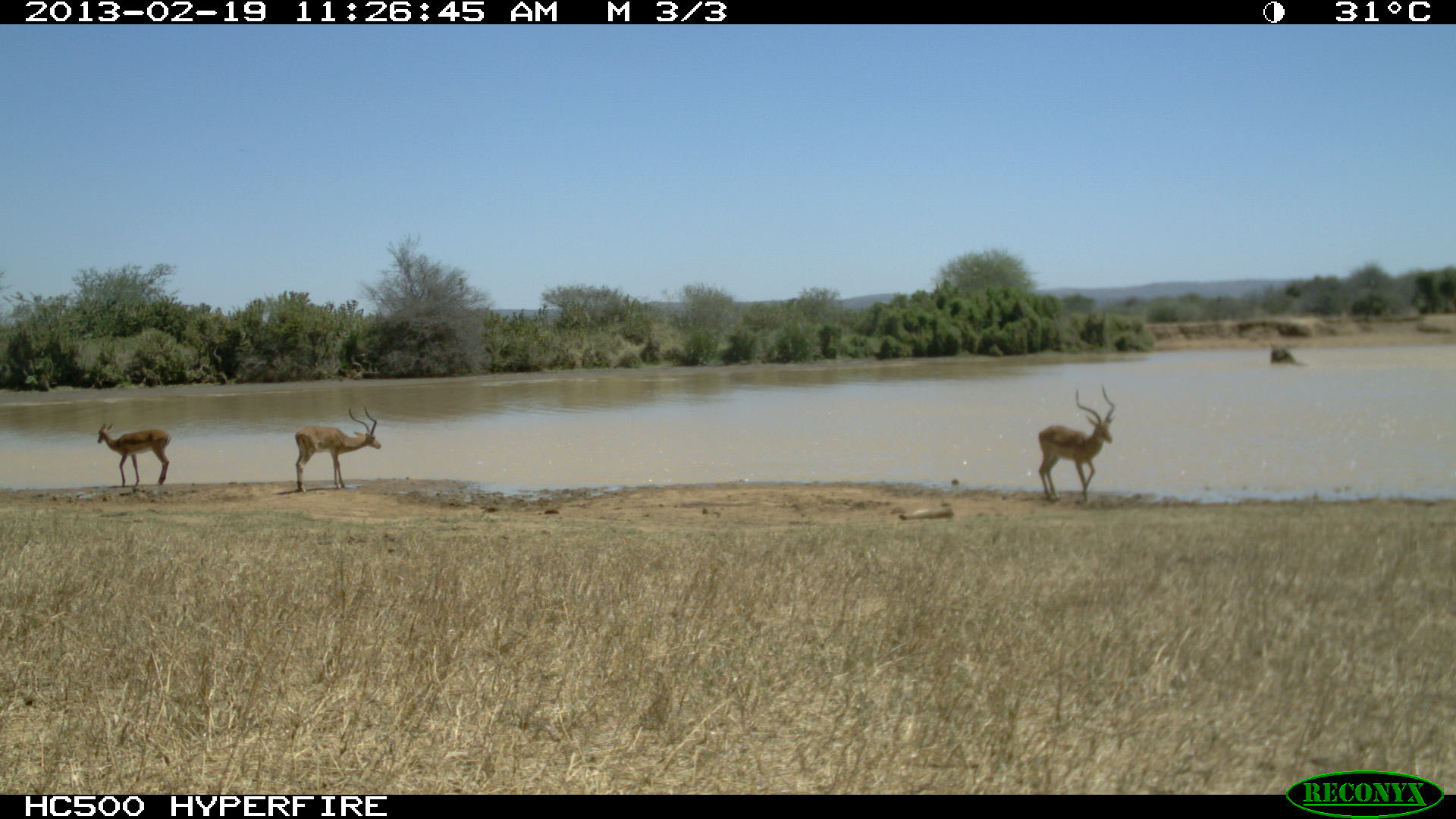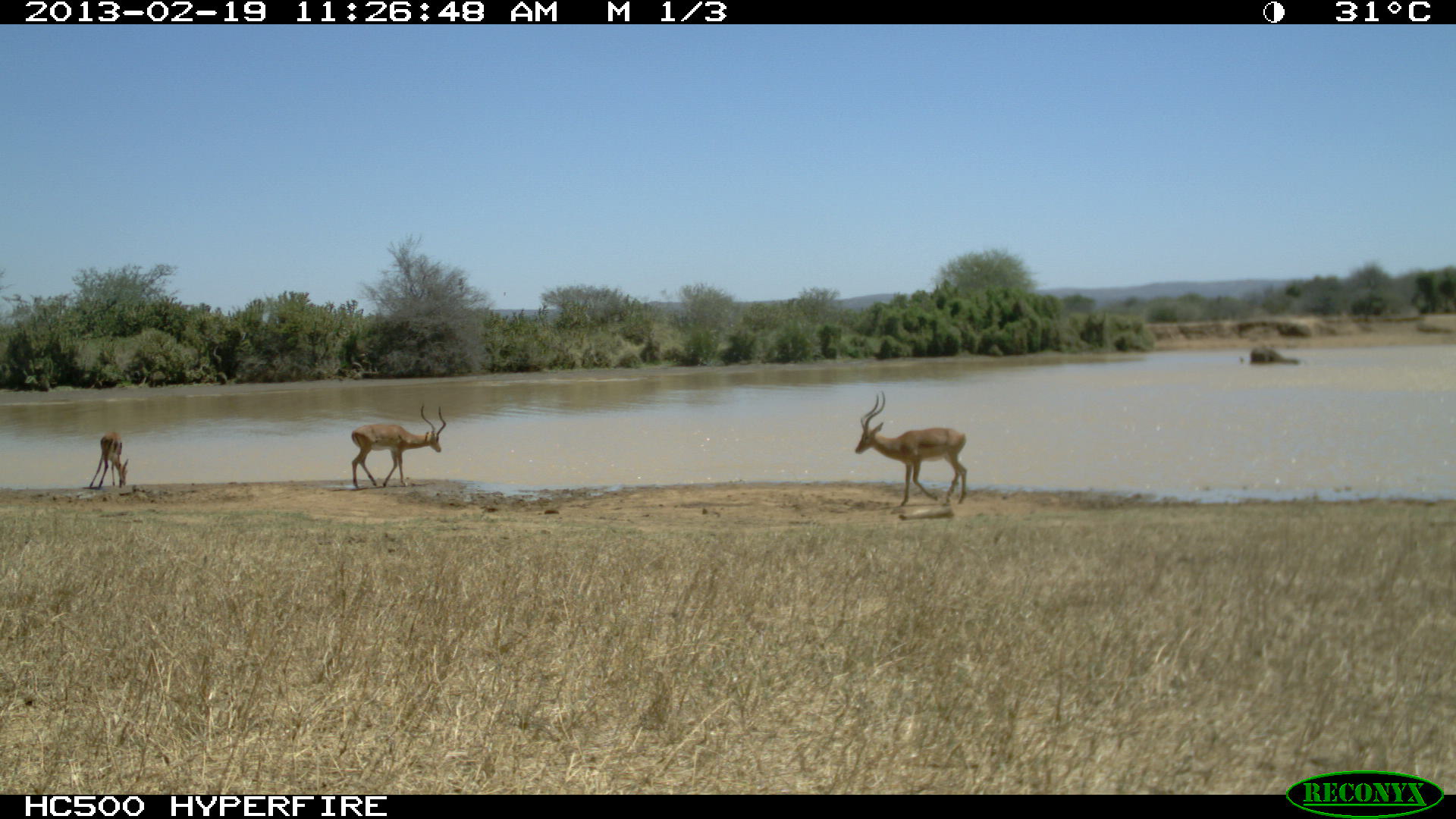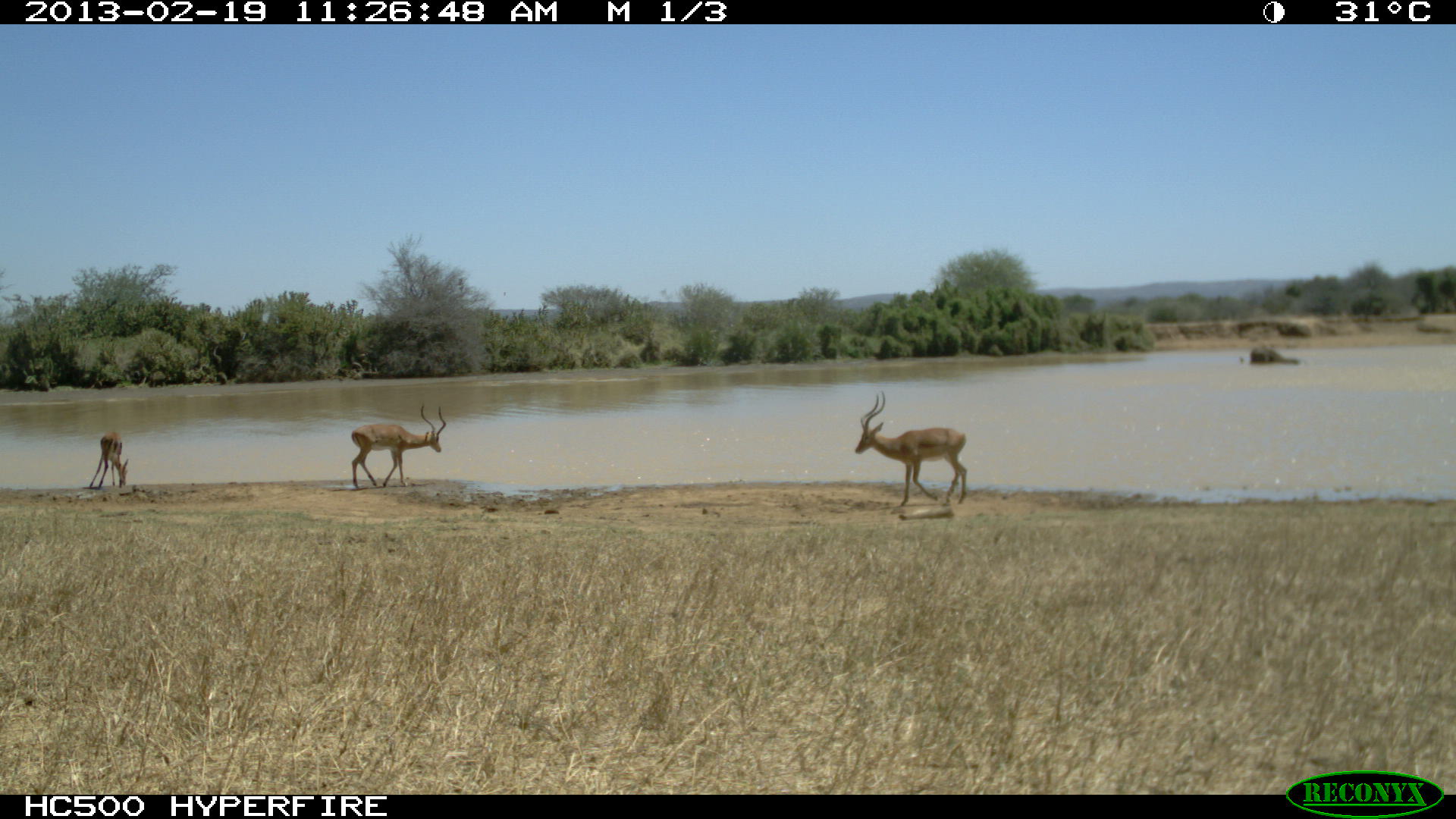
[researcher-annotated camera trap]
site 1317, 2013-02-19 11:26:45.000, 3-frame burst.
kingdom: Animalia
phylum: Chordata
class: Mammalia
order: Artiodactyla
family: Bovidae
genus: Aepyceros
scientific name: Aepyceros melampus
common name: impala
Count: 3.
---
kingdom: Animalia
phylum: Chordata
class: Mammalia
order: Proboscidea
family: Elephantidae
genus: Loxodonta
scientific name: Loxodonta africana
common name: african bush elephant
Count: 1.